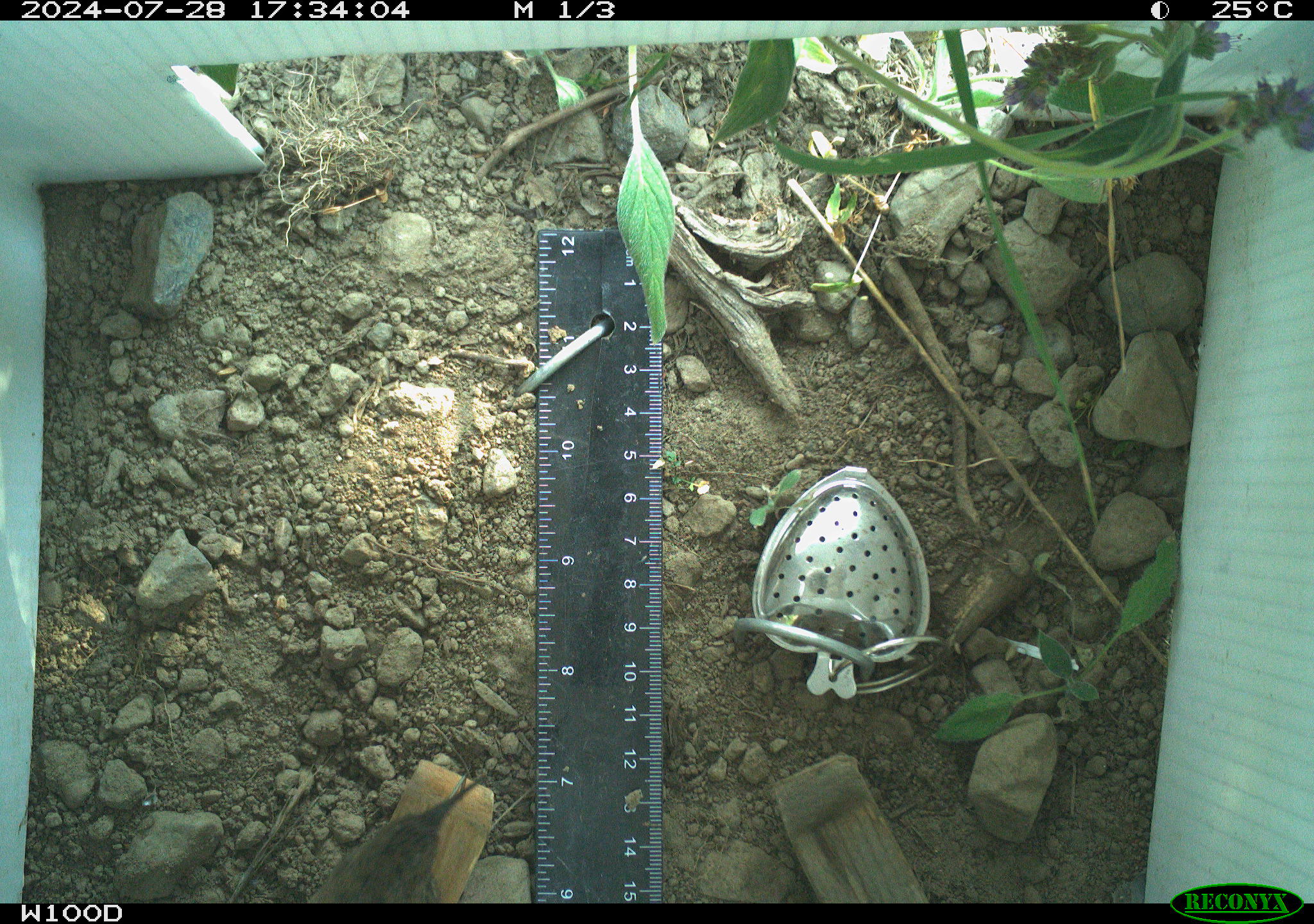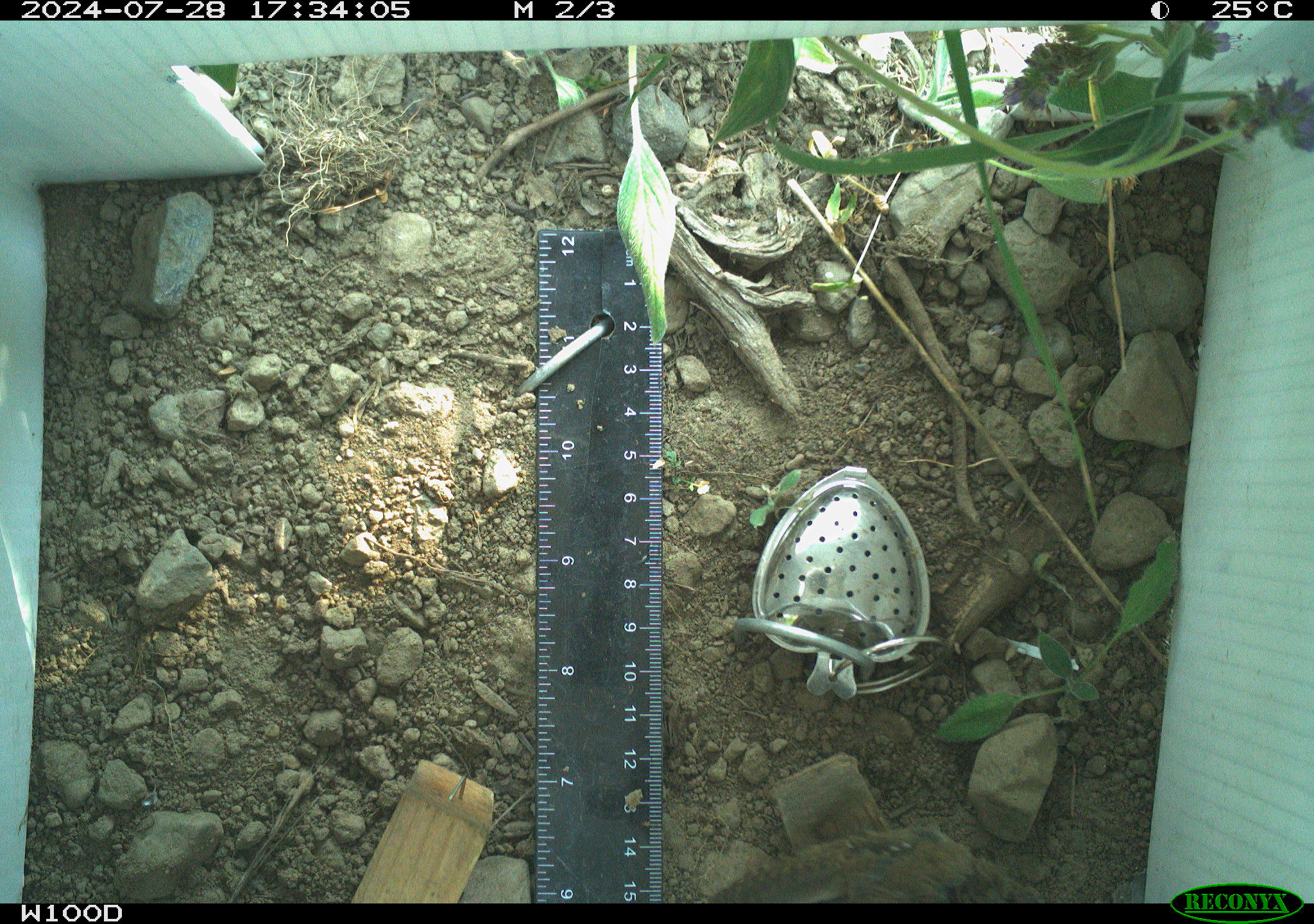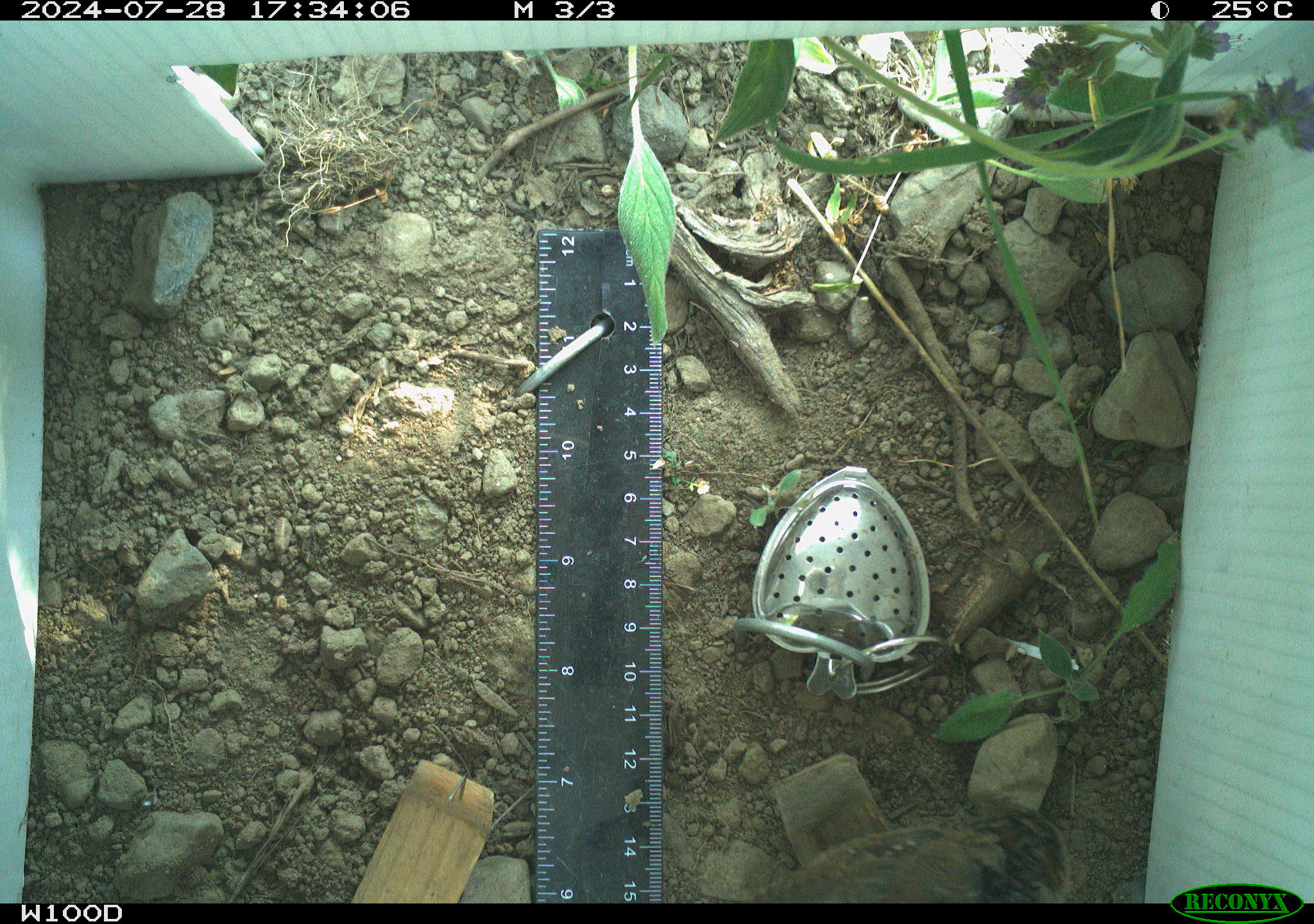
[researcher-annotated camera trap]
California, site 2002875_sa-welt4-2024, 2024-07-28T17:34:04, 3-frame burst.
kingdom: Animalia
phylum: Chordata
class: Aves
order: Passeriformes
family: Troglodytidae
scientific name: Troglodytidae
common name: wren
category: troglodytidae family